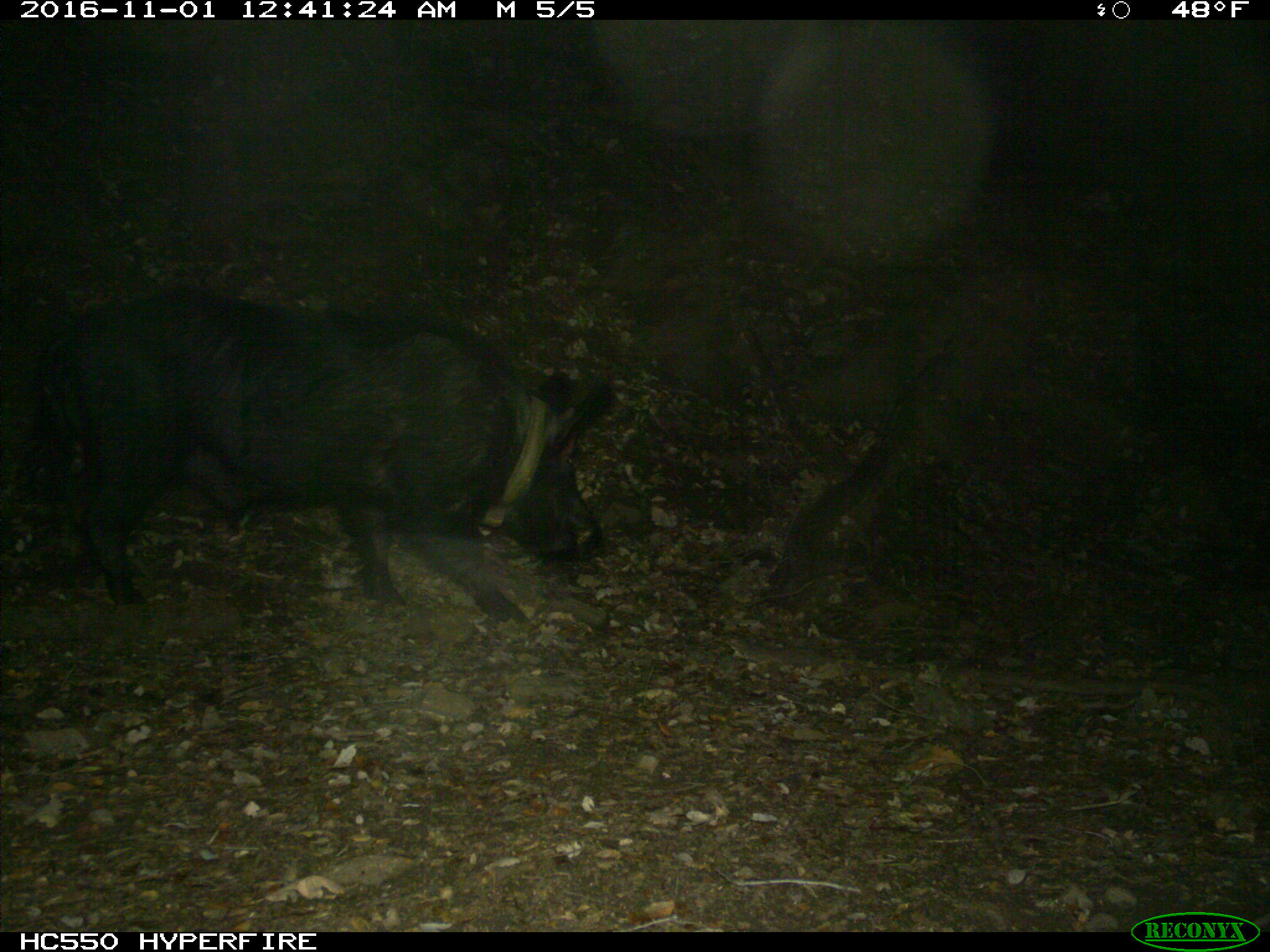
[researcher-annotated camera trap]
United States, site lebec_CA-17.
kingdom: Animalia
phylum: Chordata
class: Mammalia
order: Artiodactyla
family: Suidae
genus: Sus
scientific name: Sus scrofa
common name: wild boar